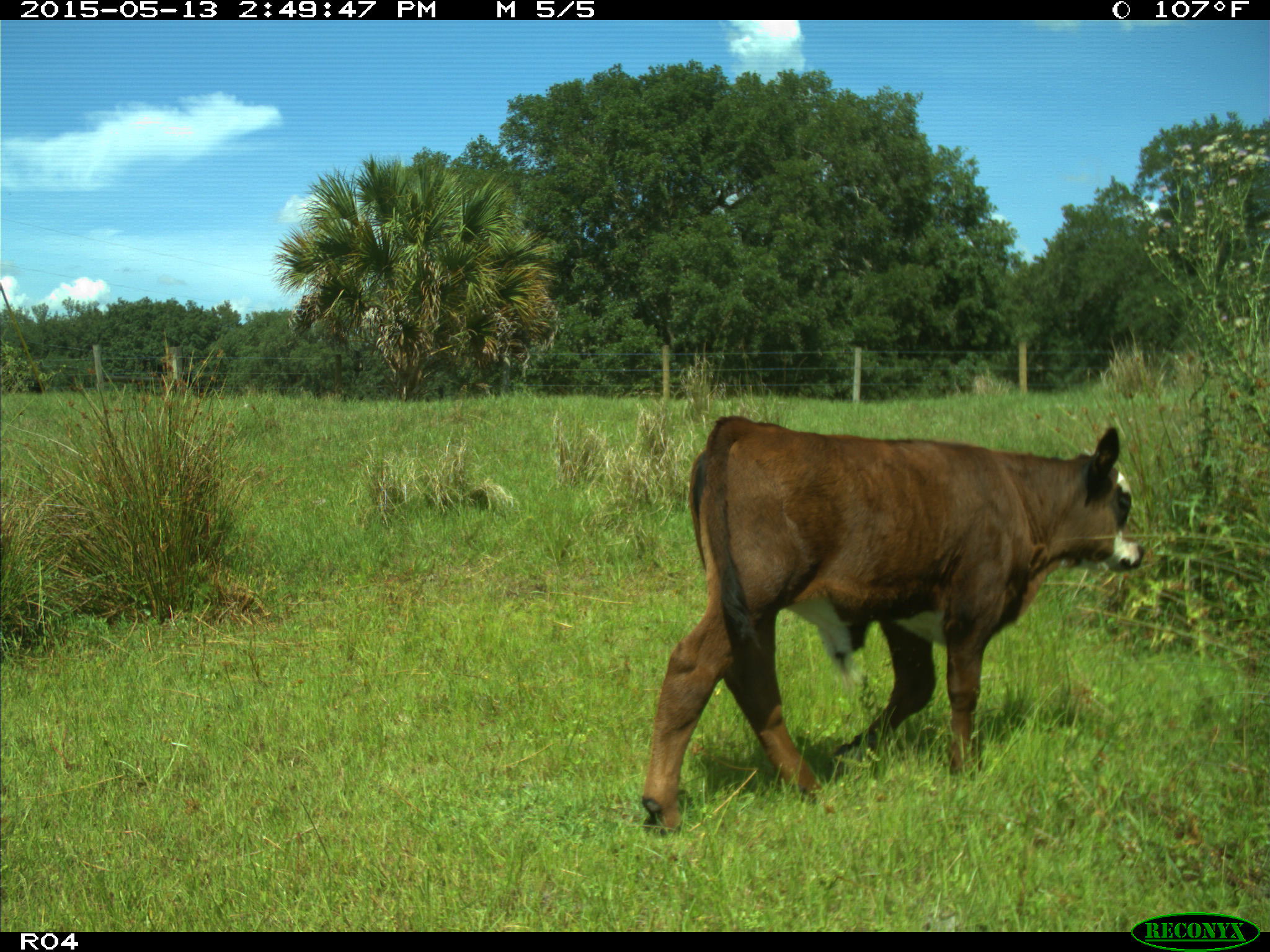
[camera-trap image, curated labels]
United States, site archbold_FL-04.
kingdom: Animalia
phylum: Chordata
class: Mammalia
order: Artiodactyla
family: Bovidae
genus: Bos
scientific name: Bos taurus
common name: domestic cow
Bos taurus (domestic cow).